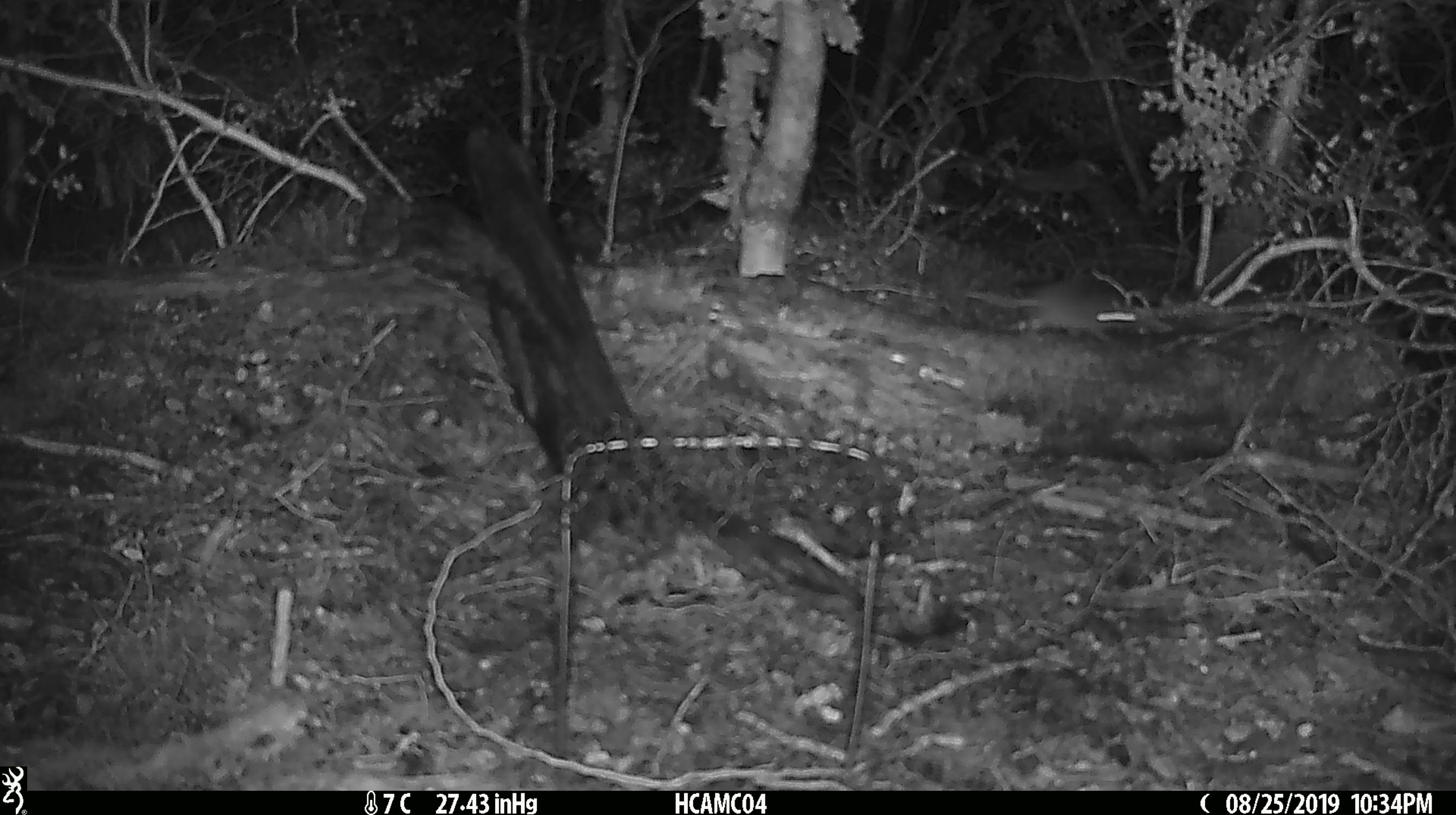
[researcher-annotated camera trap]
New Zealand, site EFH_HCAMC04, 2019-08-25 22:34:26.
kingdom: Animalia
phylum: Chordata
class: Mammalia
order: Rodentia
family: Muridae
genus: Mus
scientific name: Mus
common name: mouse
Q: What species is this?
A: Mouse (Mus).